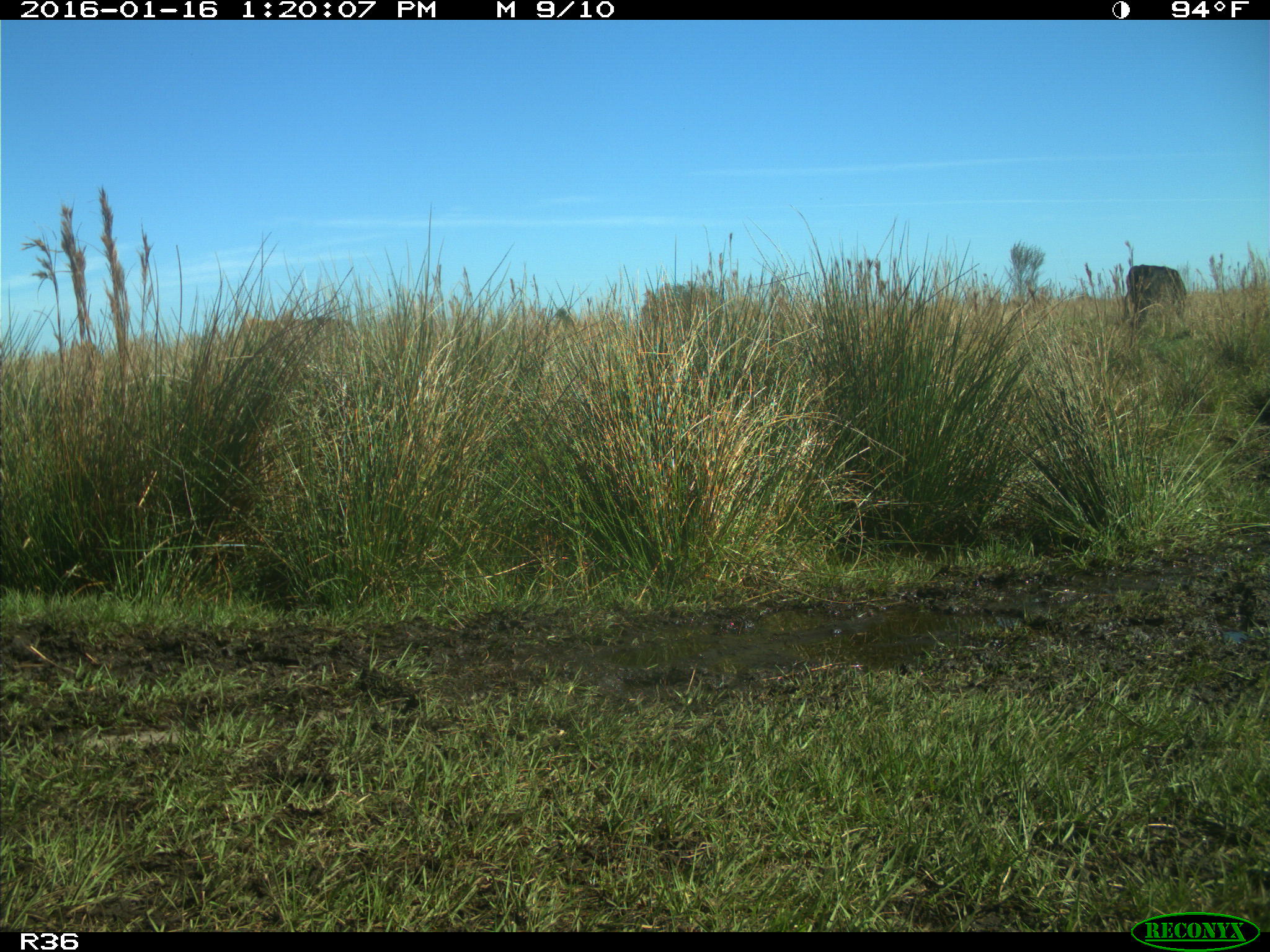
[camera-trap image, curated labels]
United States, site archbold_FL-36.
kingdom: Animalia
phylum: Chordata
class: Mammalia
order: Artiodactyla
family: Bovidae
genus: Bos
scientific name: Bos taurus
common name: domestic cow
Bos taurus (domestic cow).